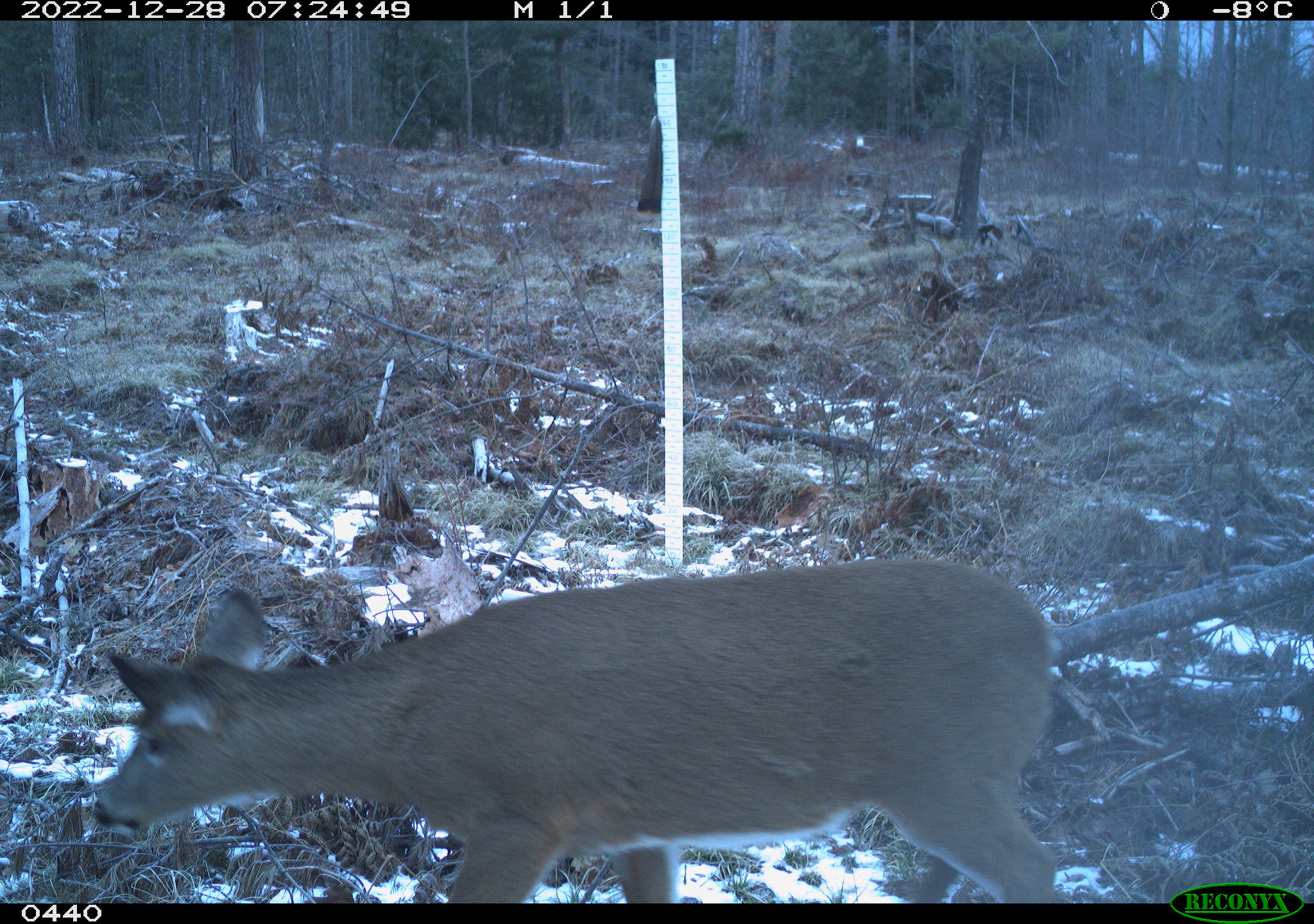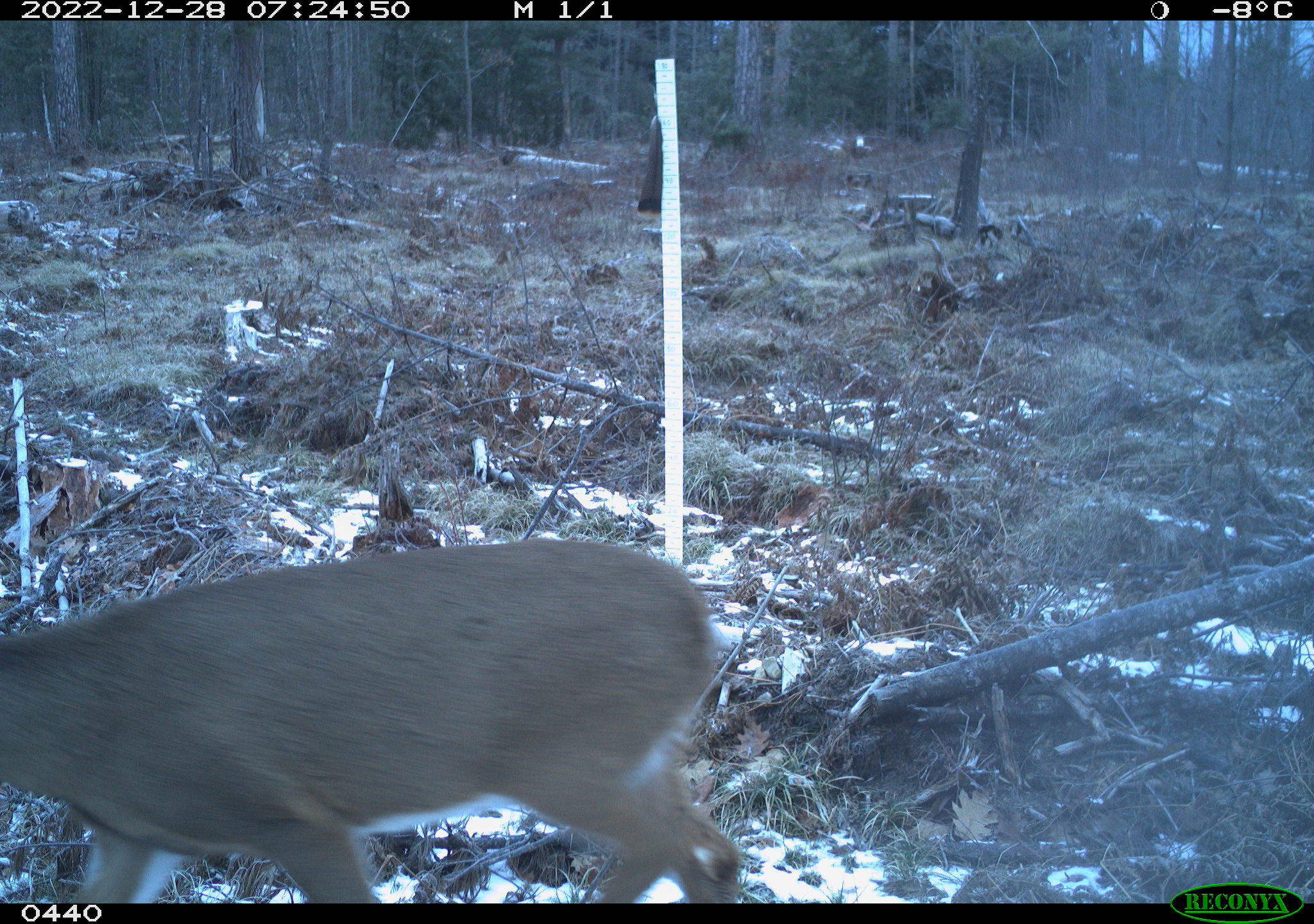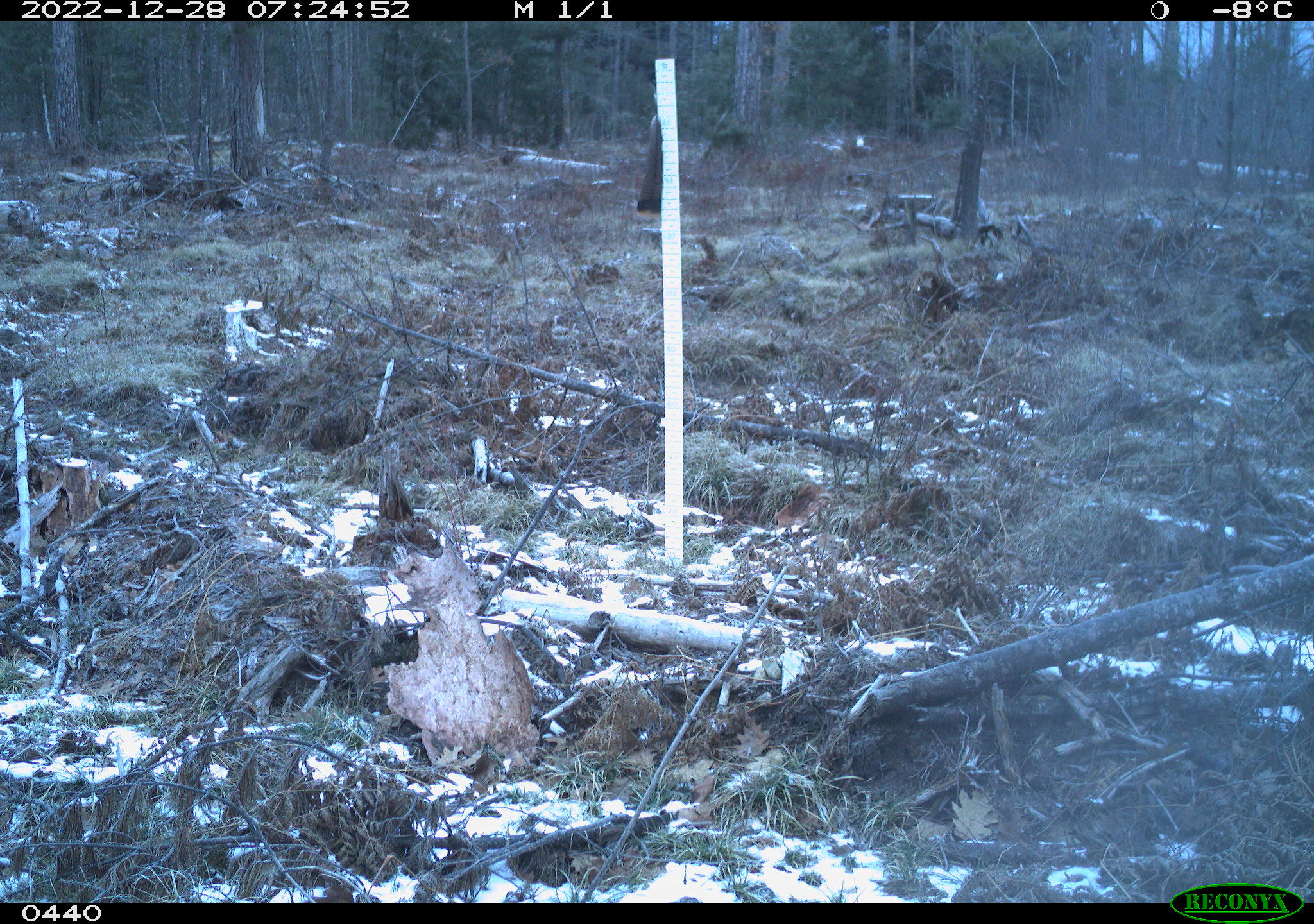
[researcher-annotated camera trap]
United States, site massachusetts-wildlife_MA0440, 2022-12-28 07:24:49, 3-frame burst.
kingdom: Animalia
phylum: Chordata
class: Mammalia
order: Artiodactyla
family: Cervidae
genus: Odocoileus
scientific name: Odocoileus virginianus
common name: white-tailed deer